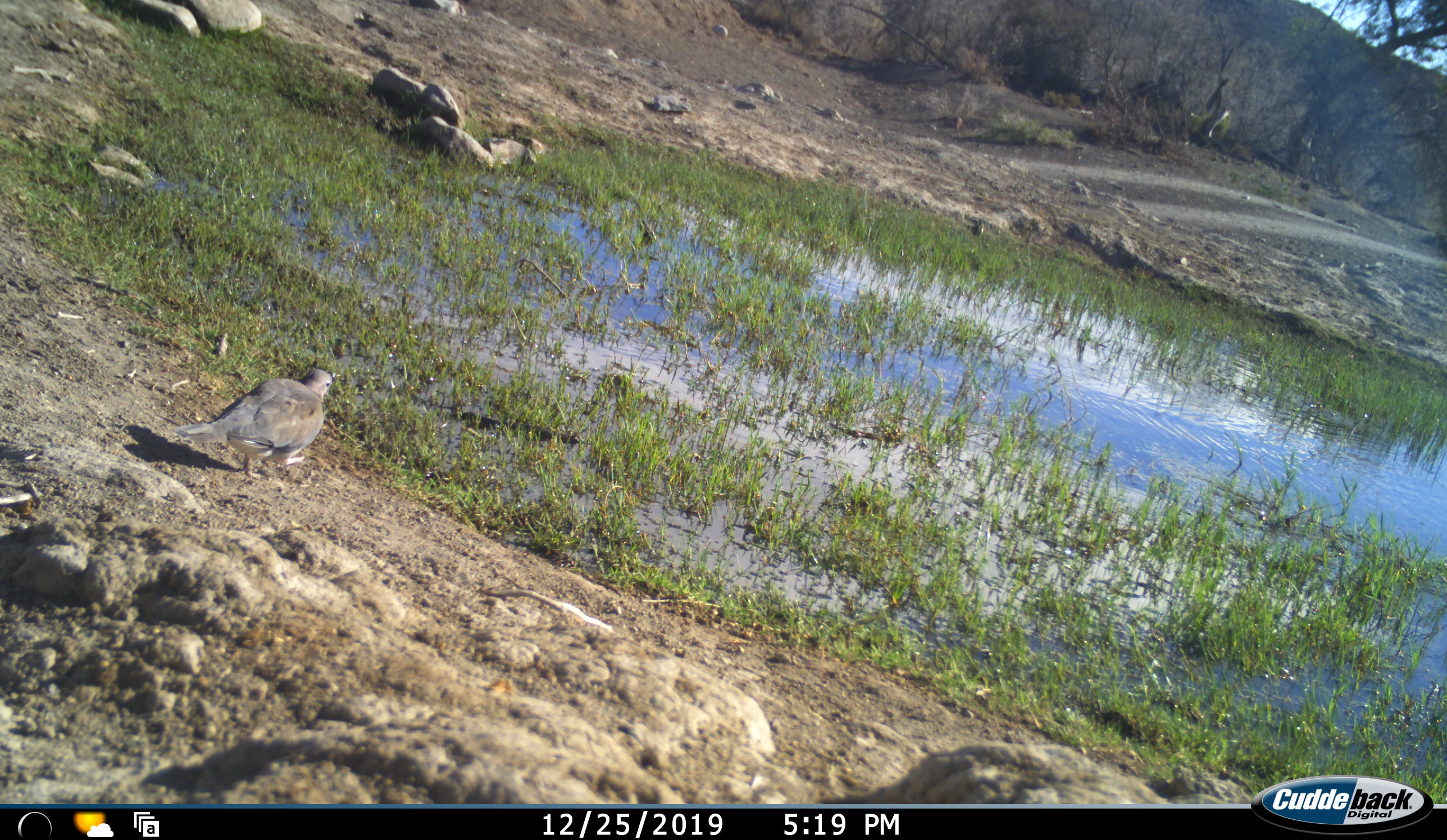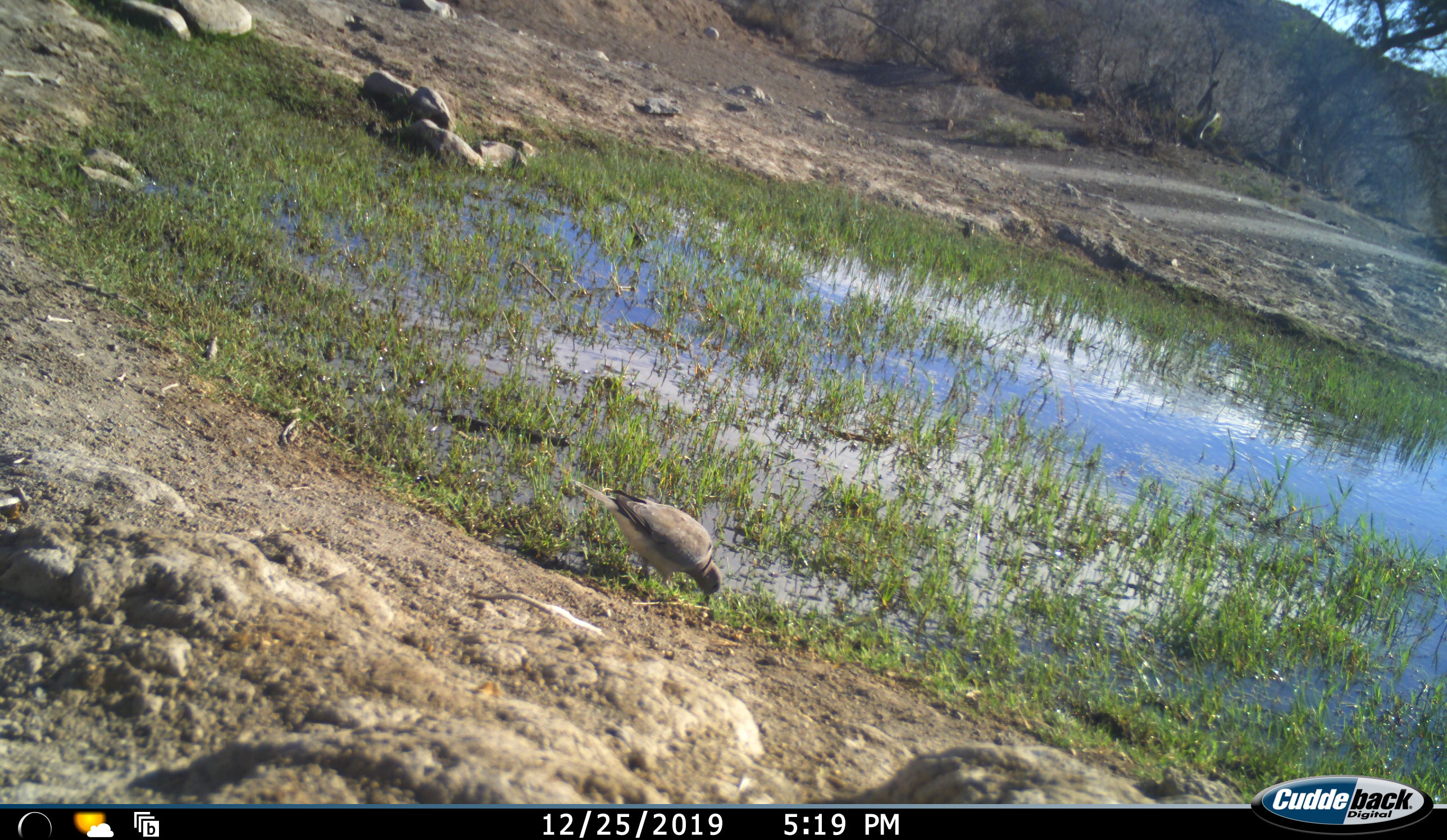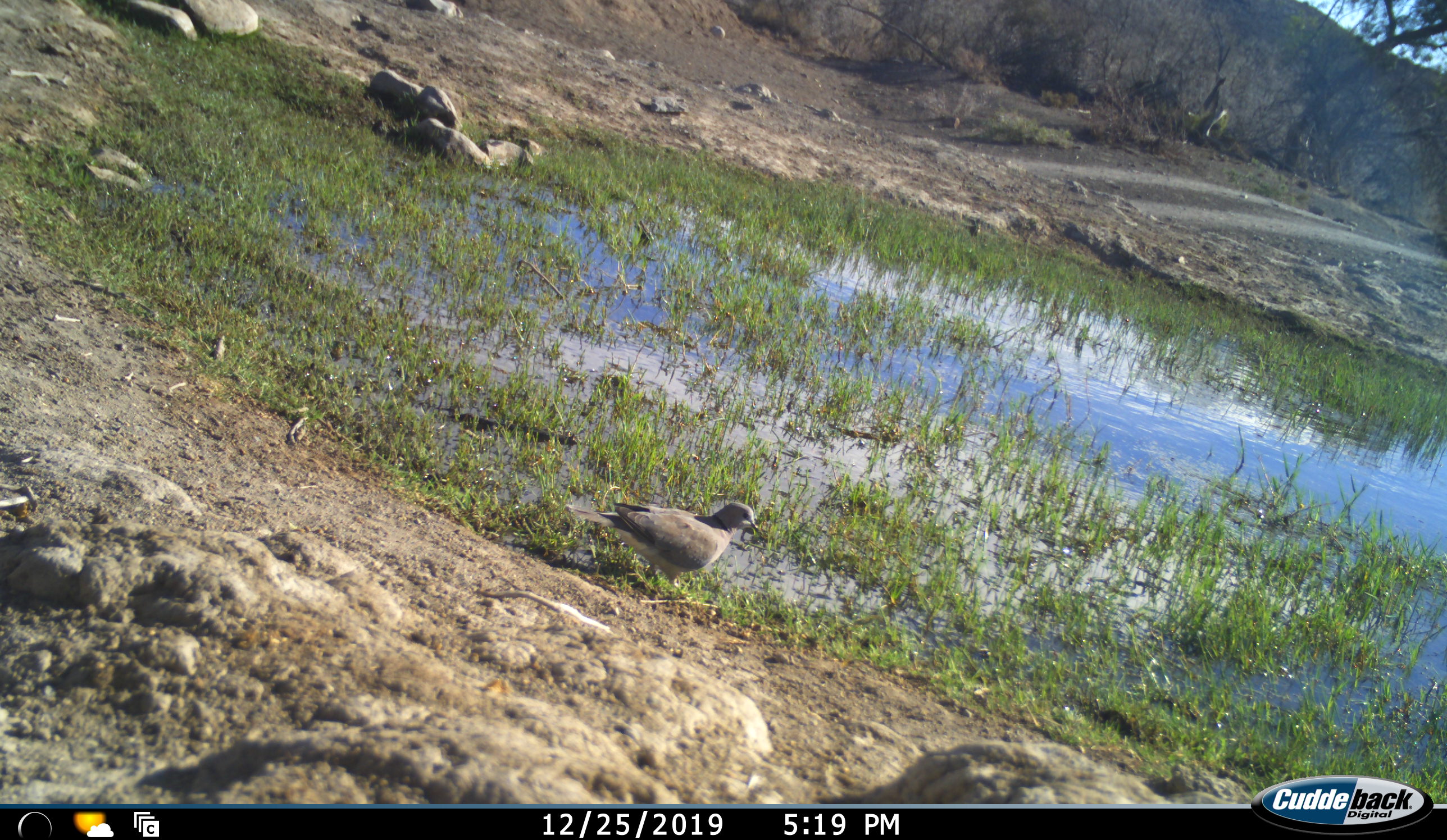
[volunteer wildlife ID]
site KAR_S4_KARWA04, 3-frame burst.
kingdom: Animalia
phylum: Chordata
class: Aves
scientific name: Aves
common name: bird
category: birdother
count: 1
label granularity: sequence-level